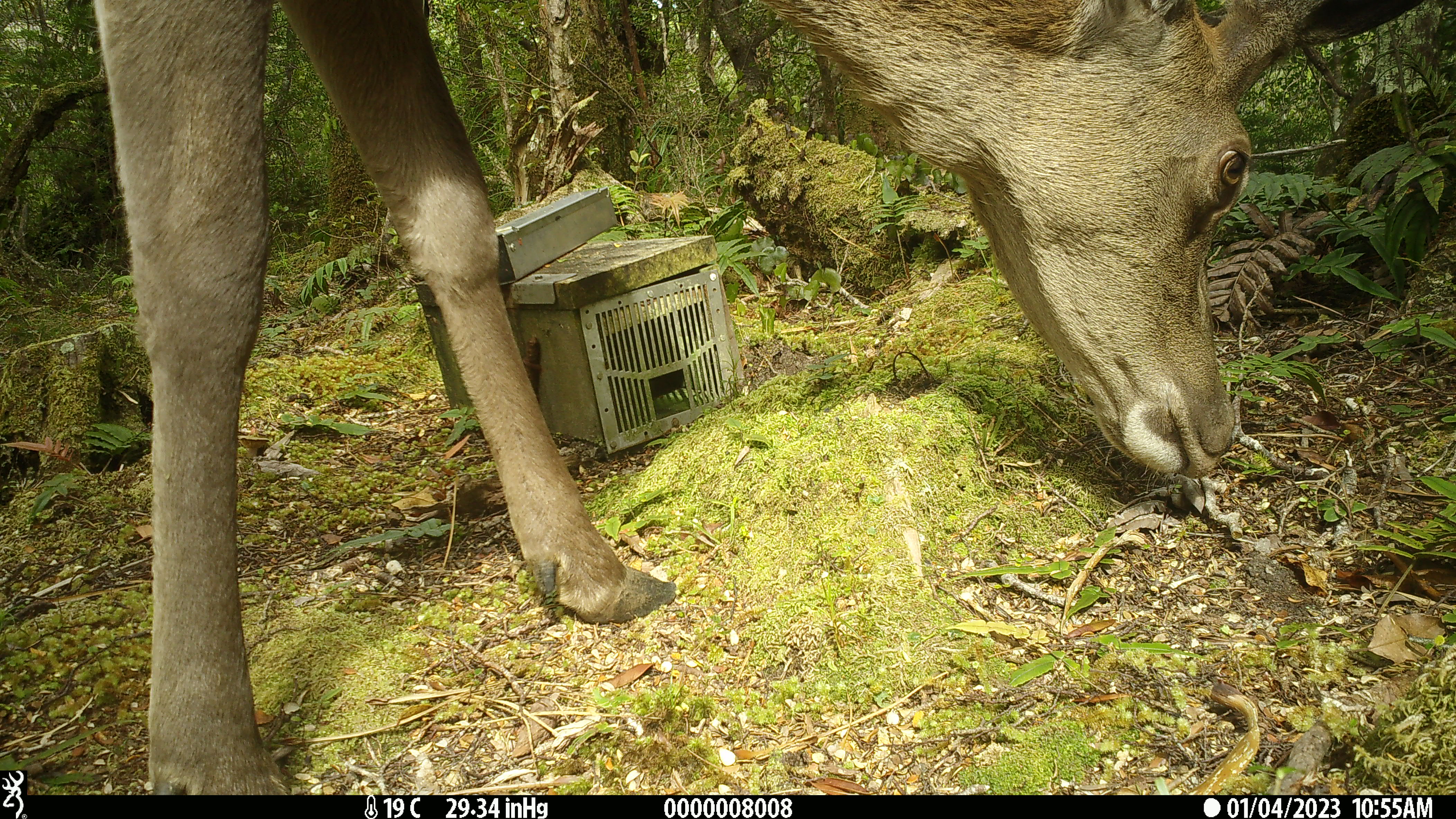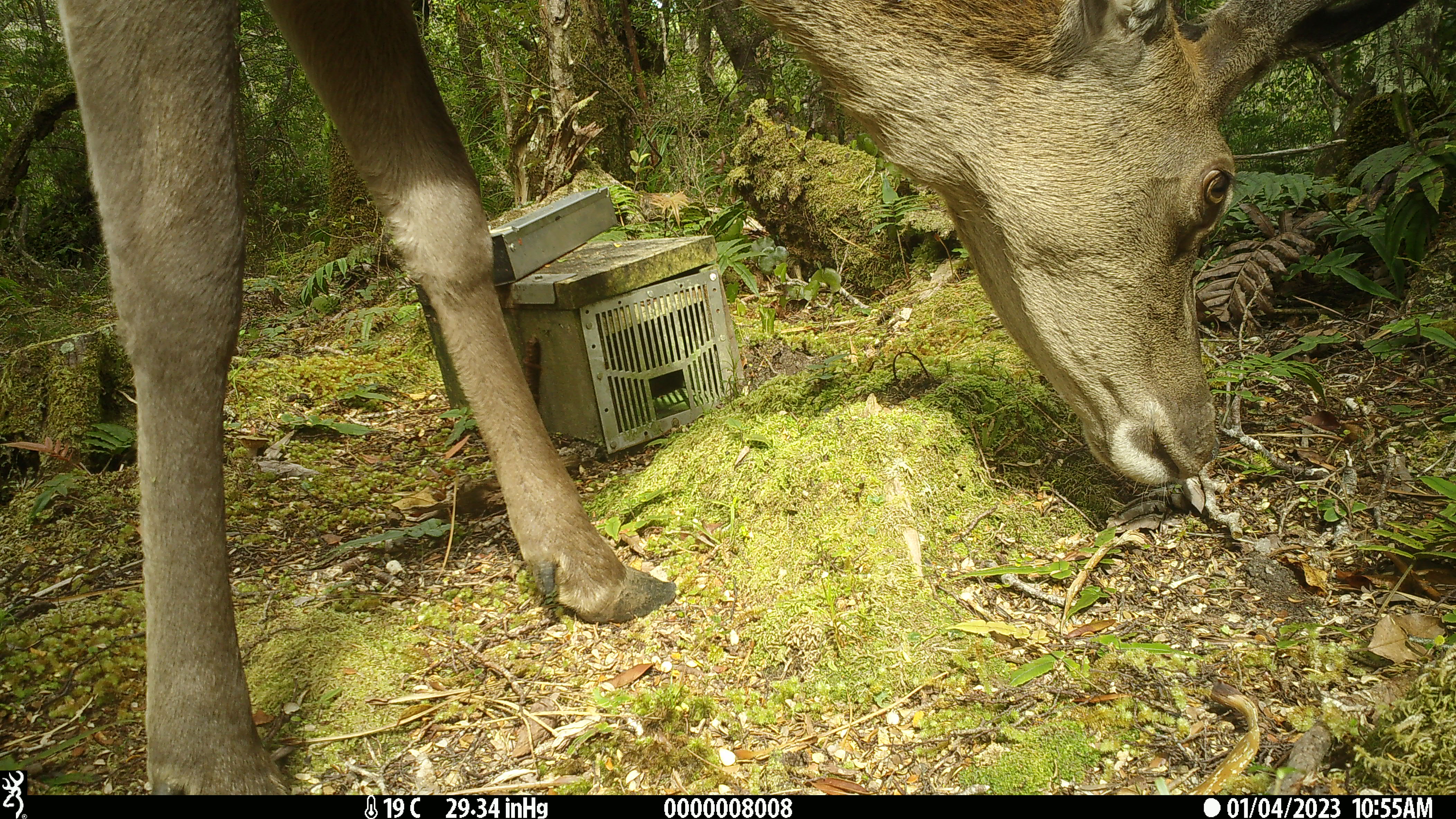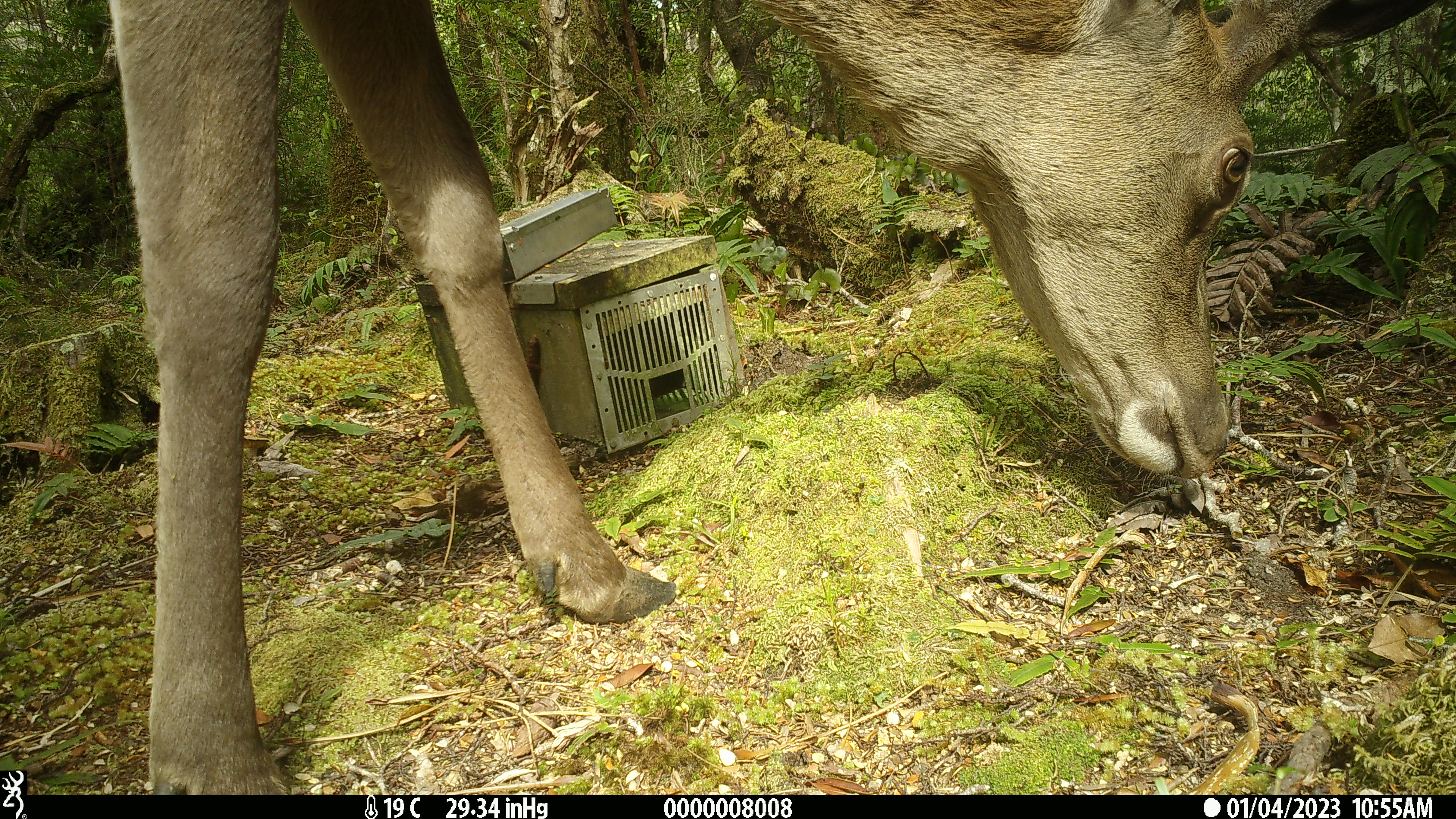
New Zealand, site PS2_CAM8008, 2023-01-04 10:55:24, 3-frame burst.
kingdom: Animalia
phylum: Chordata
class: Mammalia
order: Artiodactyla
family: Cervidae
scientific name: Cervidae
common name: deer